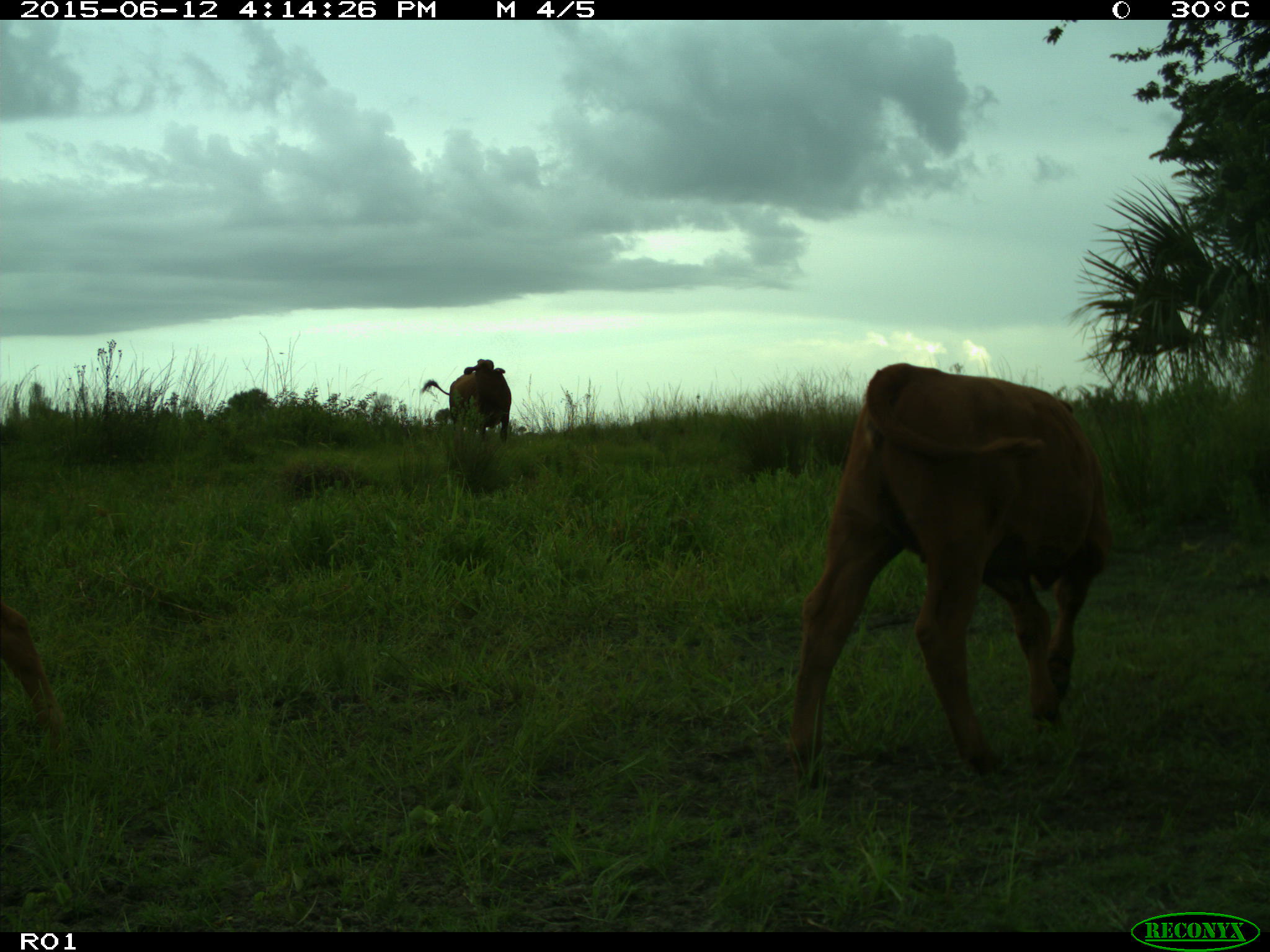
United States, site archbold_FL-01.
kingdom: Animalia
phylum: Chordata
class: Mammalia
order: Artiodactyla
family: Bovidae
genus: Bos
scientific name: Bos taurus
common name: domestic cow